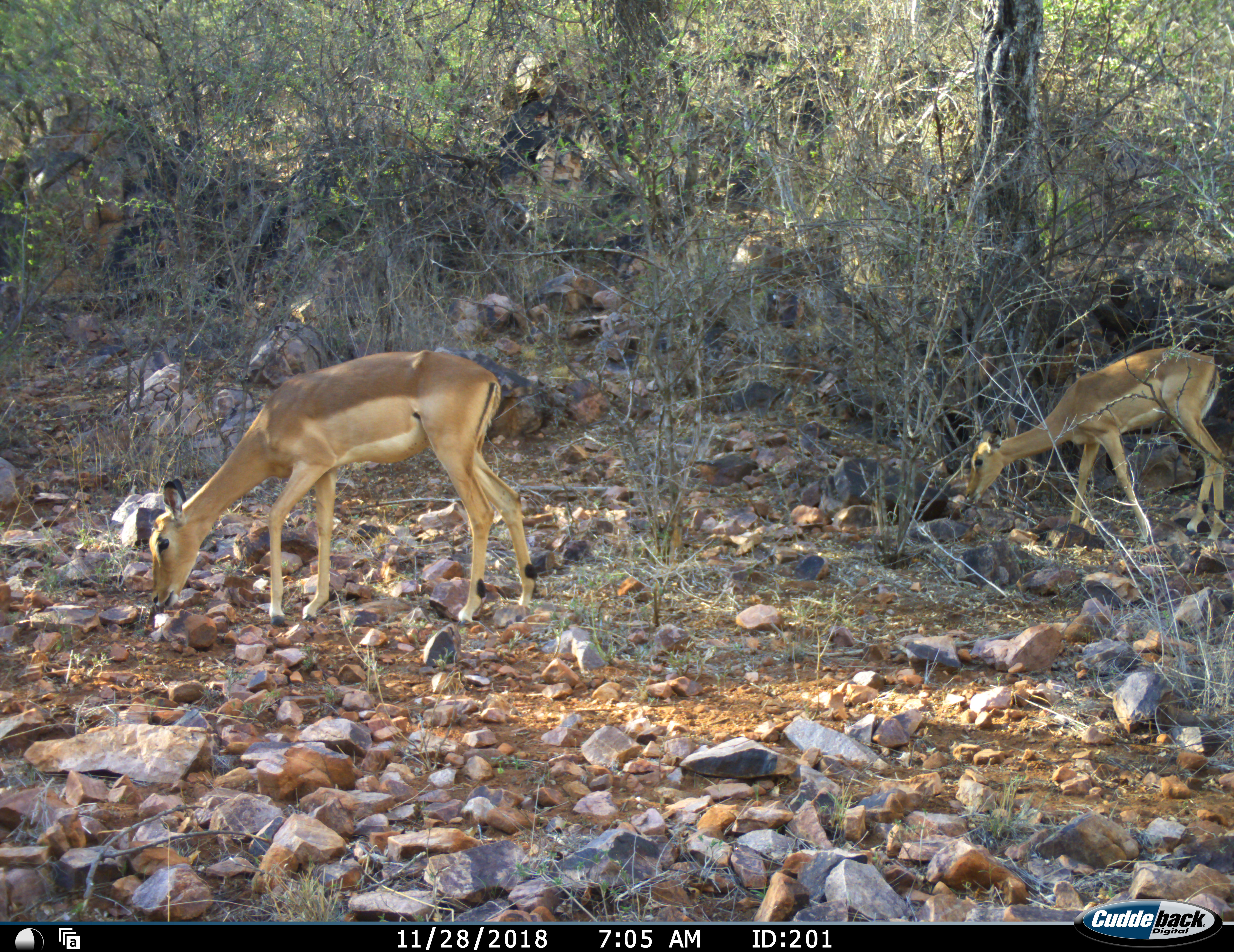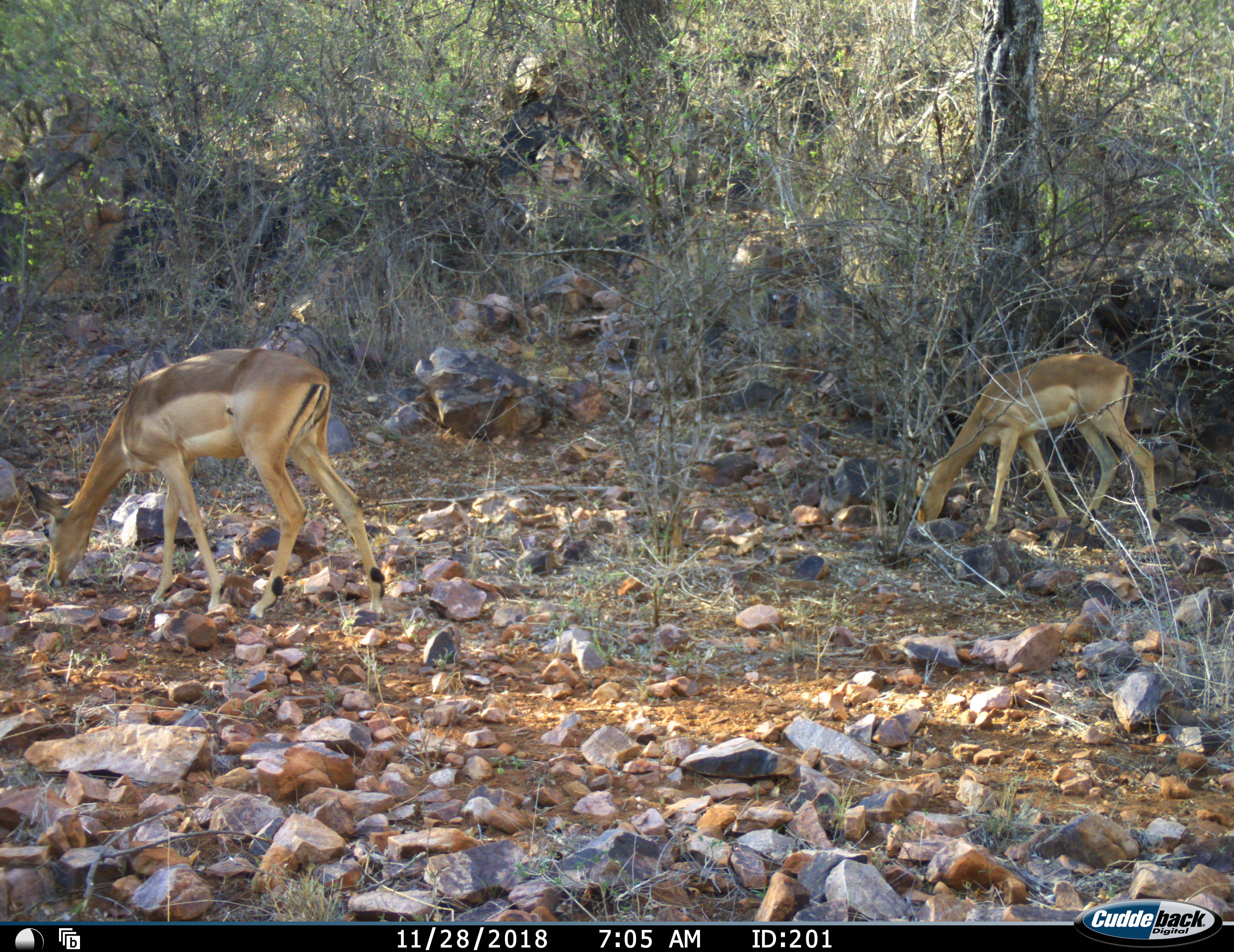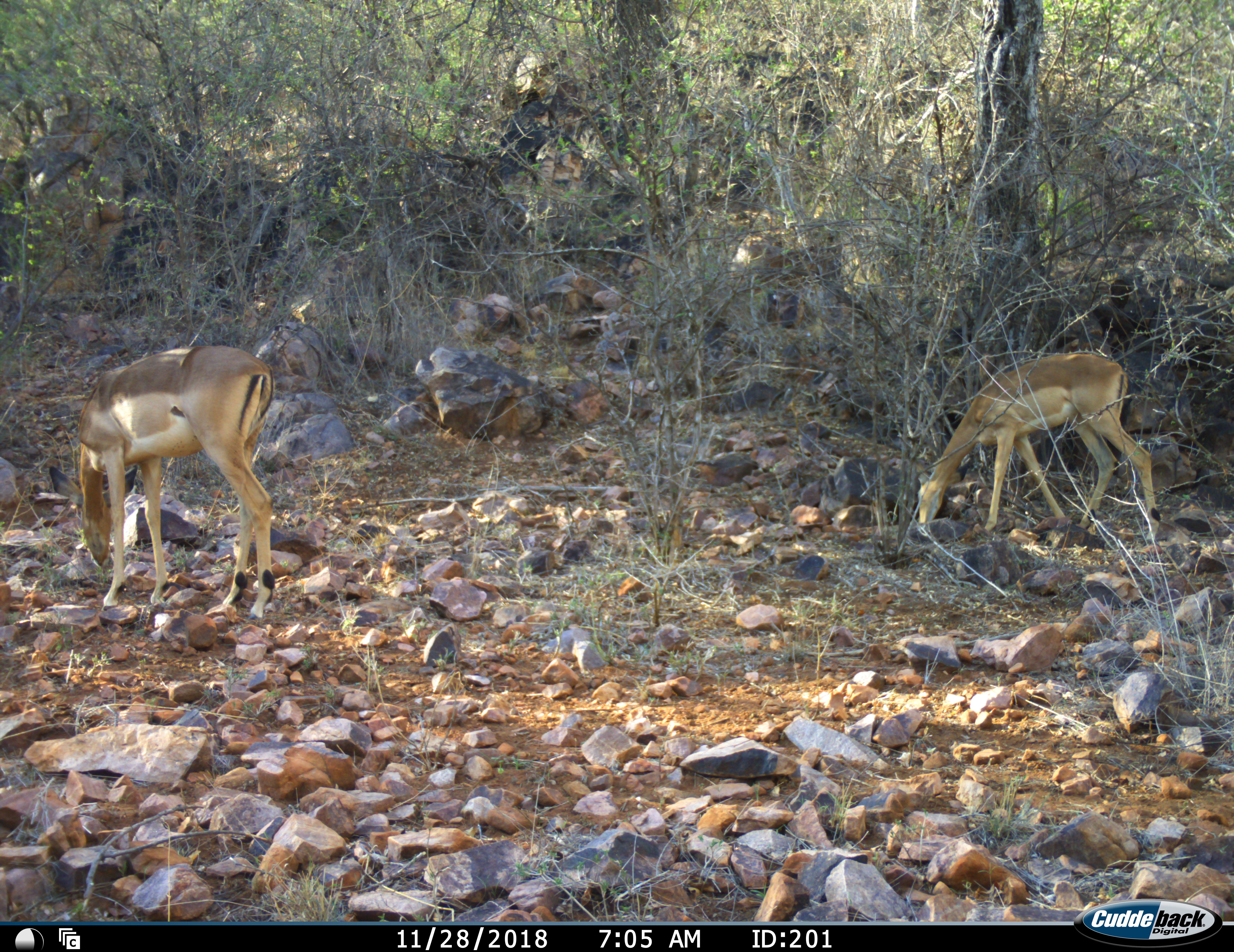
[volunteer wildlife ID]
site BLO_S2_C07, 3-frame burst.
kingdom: Animalia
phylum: Chordata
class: Mammalia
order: Artiodactyla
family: Bovidae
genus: Aepyceros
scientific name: Aepyceros melampus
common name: impala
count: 2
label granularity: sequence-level